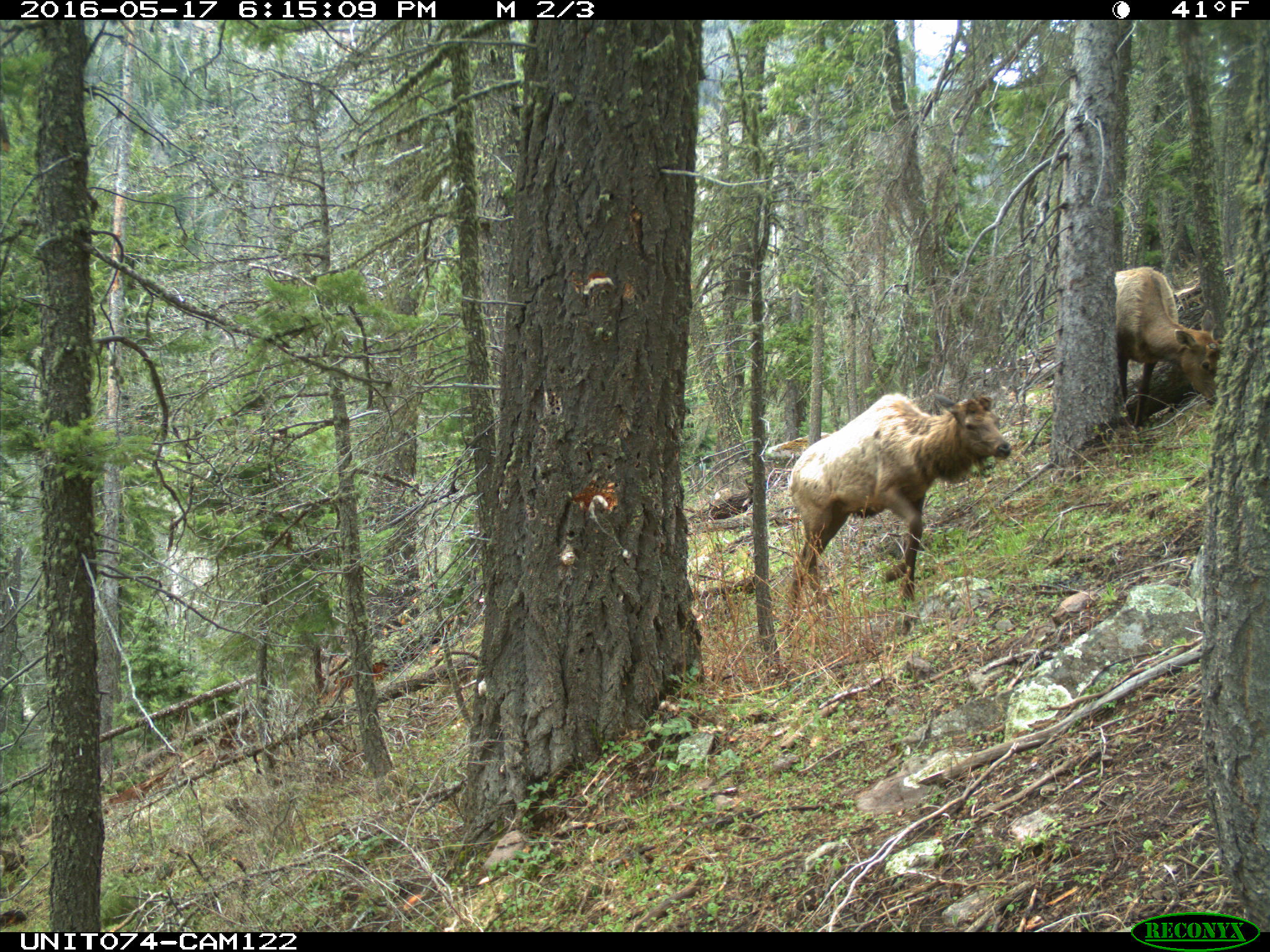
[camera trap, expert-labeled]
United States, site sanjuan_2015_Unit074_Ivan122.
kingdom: Animalia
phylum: Chordata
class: Mammalia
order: Artiodactyla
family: Cervidae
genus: Cervus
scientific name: Cervus elaphus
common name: red deer